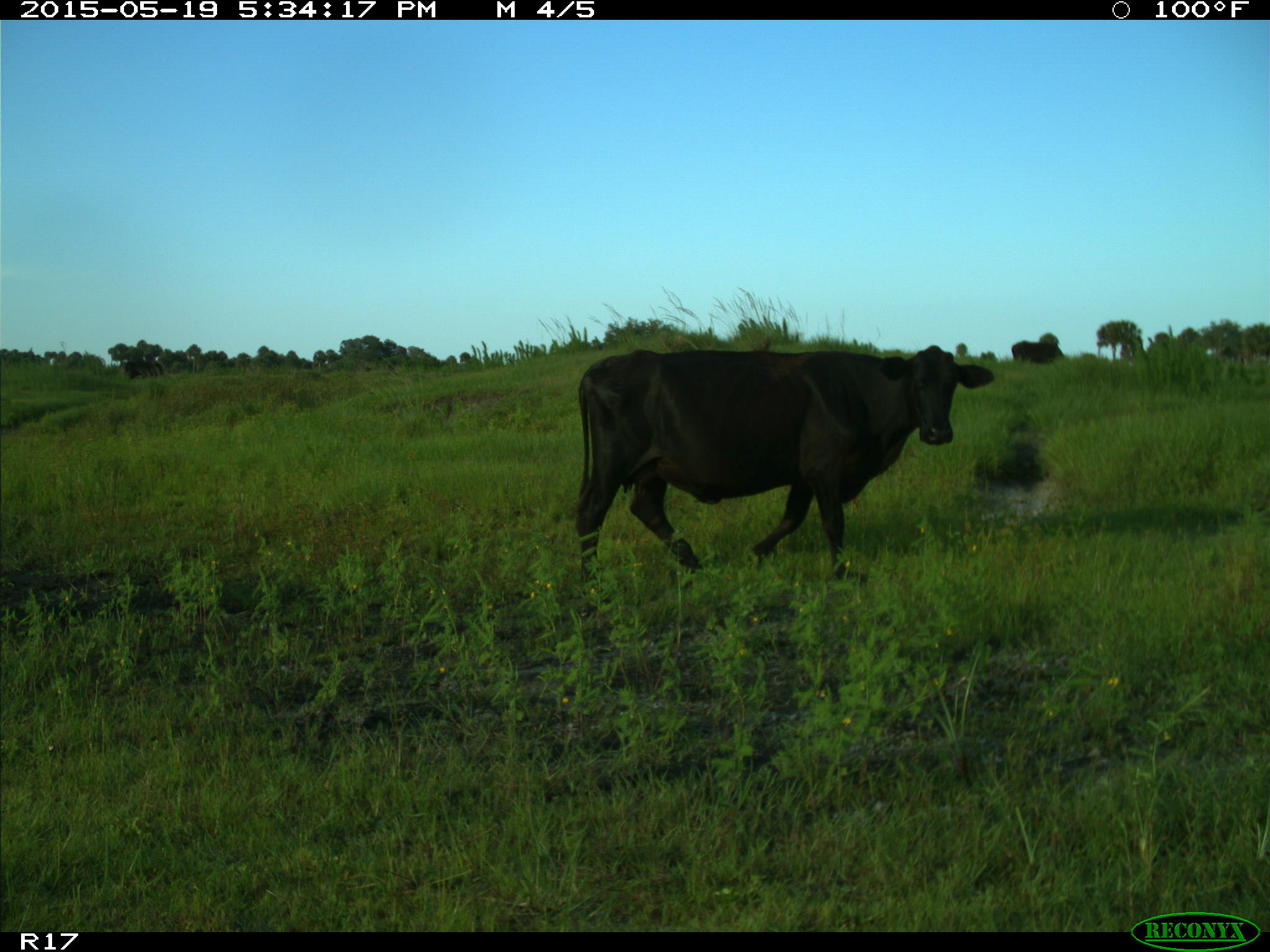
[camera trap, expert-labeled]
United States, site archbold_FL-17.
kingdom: Animalia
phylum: Chordata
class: Mammalia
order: Artiodactyla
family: Bovidae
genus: Bos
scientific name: Bos taurus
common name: domestic cow